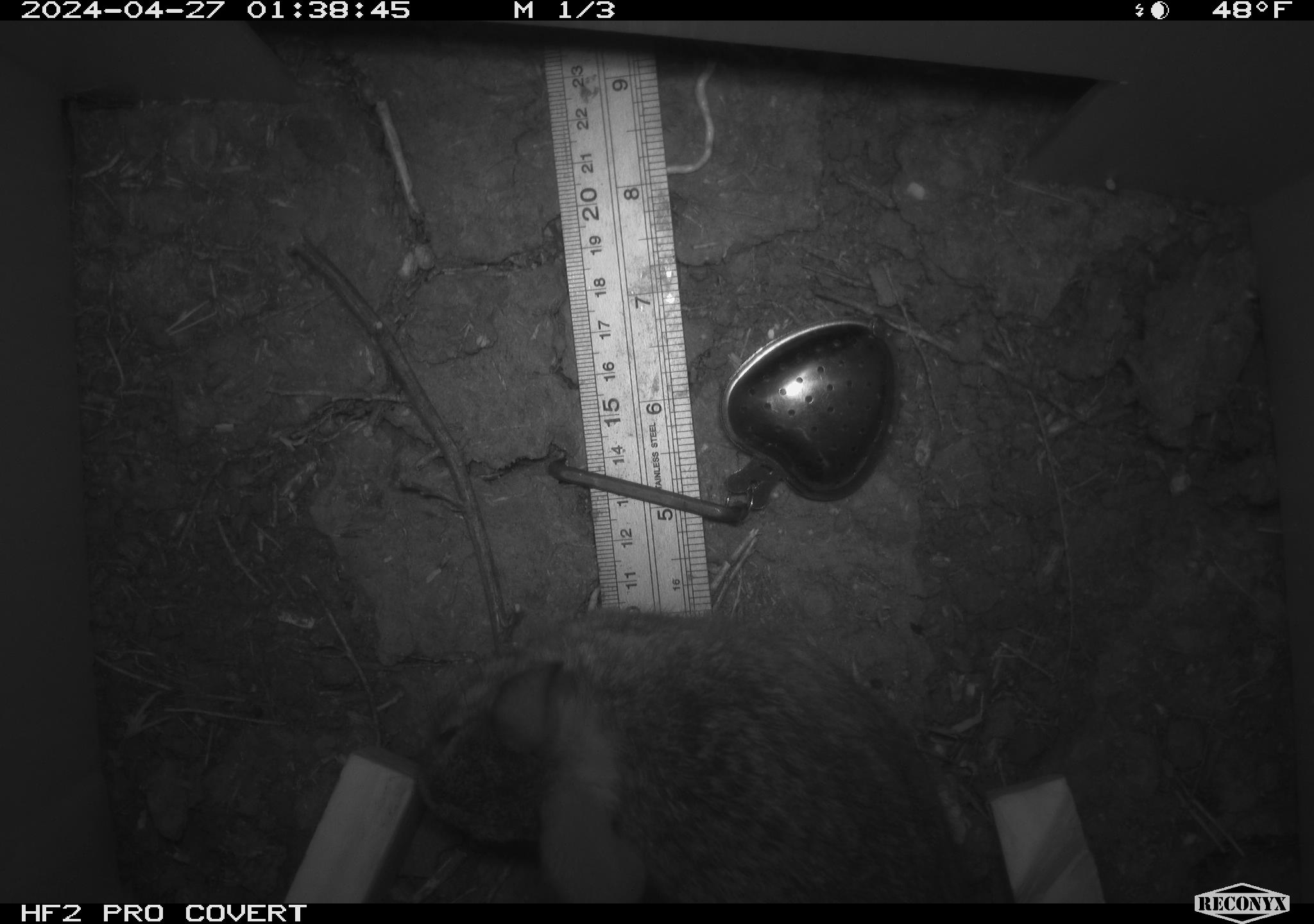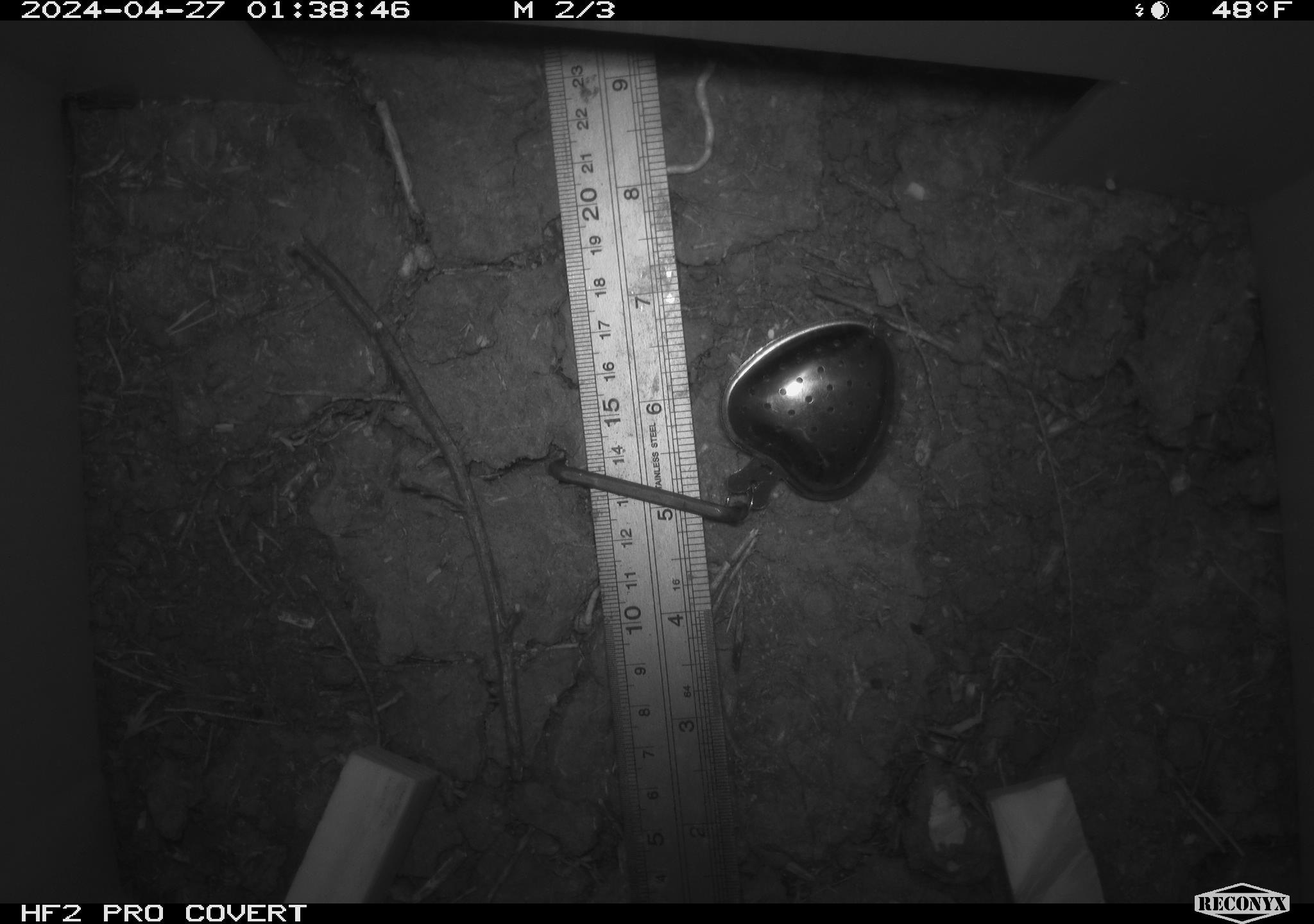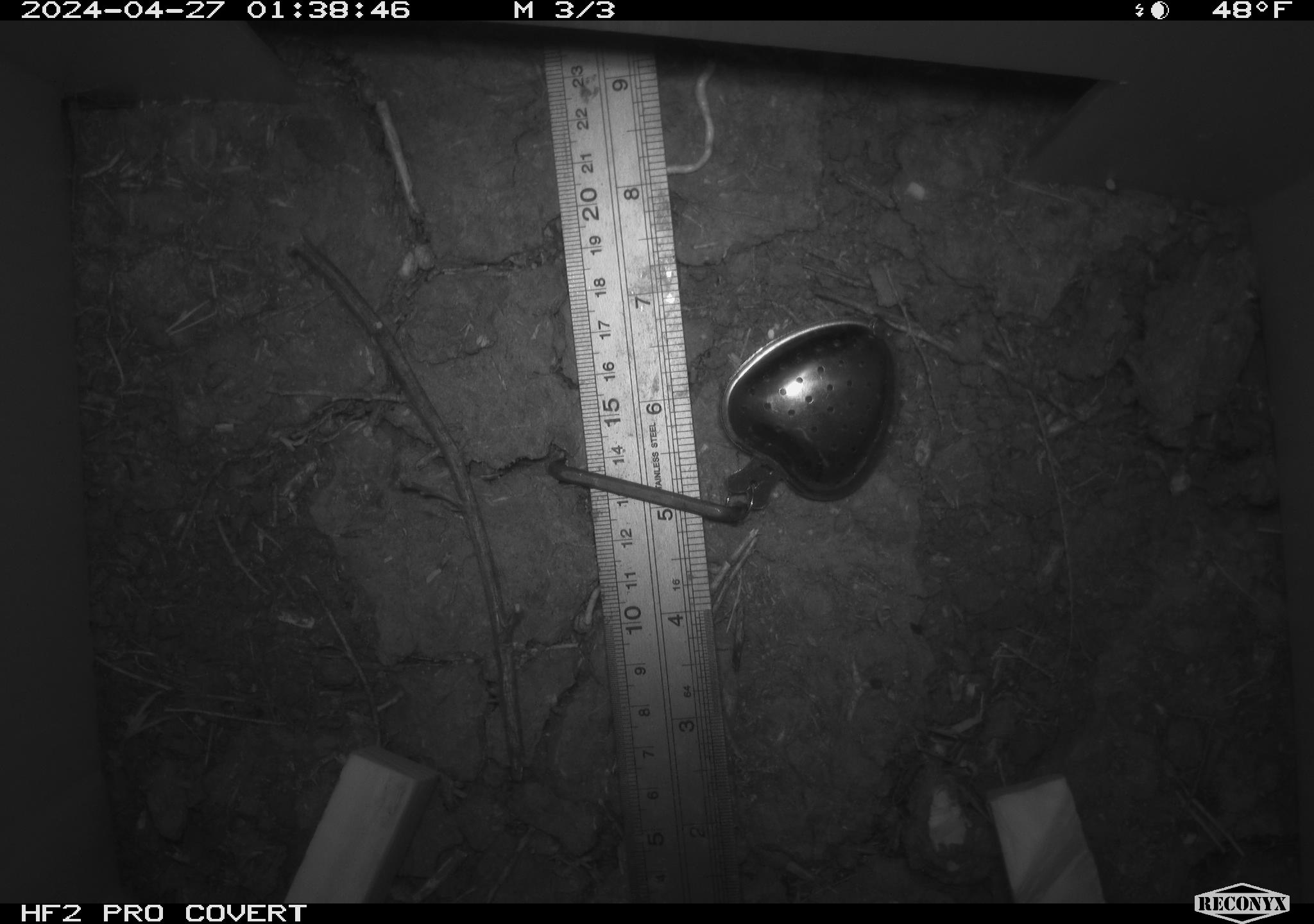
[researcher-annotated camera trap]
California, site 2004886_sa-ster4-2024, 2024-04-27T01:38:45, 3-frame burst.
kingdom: Animalia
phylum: Chordata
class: Mammalia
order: Lagomorpha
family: Leporidae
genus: Sylvilagus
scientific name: Sylvilagus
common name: cottontail rabbits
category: sylvilagus species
Sylvilagus species (cottontail rabbits) (Sylvilagus).